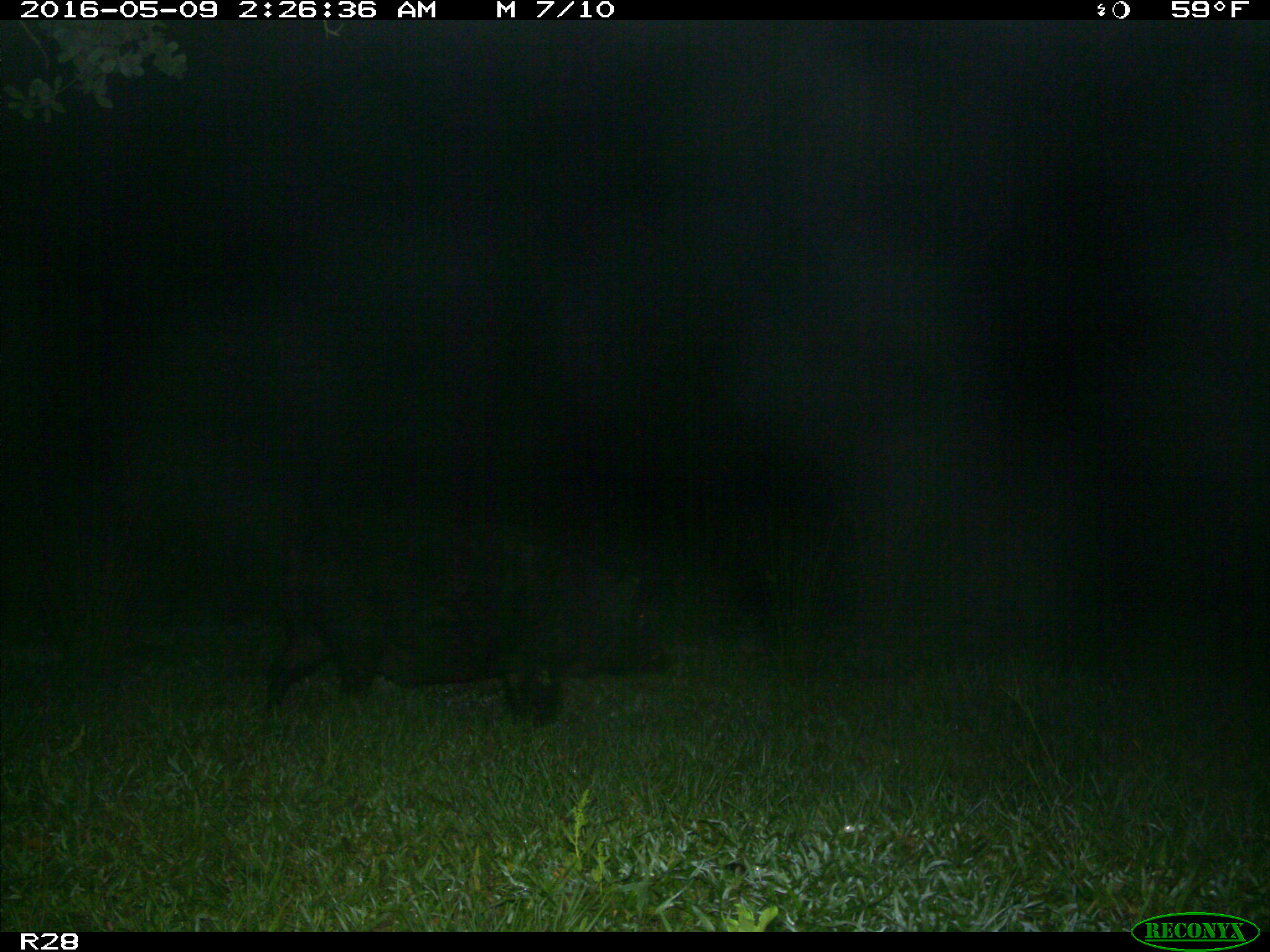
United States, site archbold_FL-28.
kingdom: Animalia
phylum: Chordata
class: Mammalia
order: Artiodactyla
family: Suidae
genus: Sus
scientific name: Sus scrofa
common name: wild boar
Sus scrofa (wild boar).